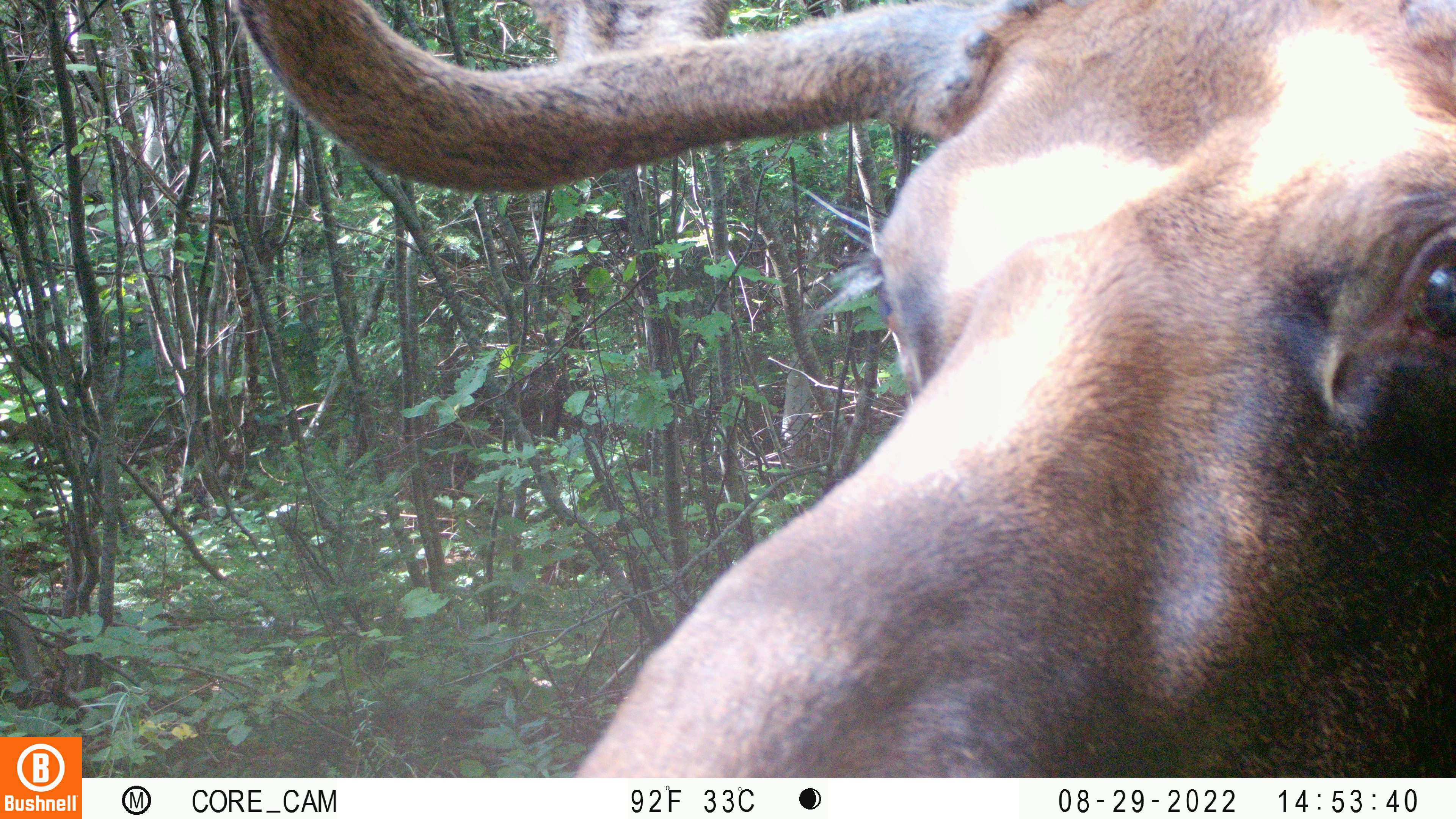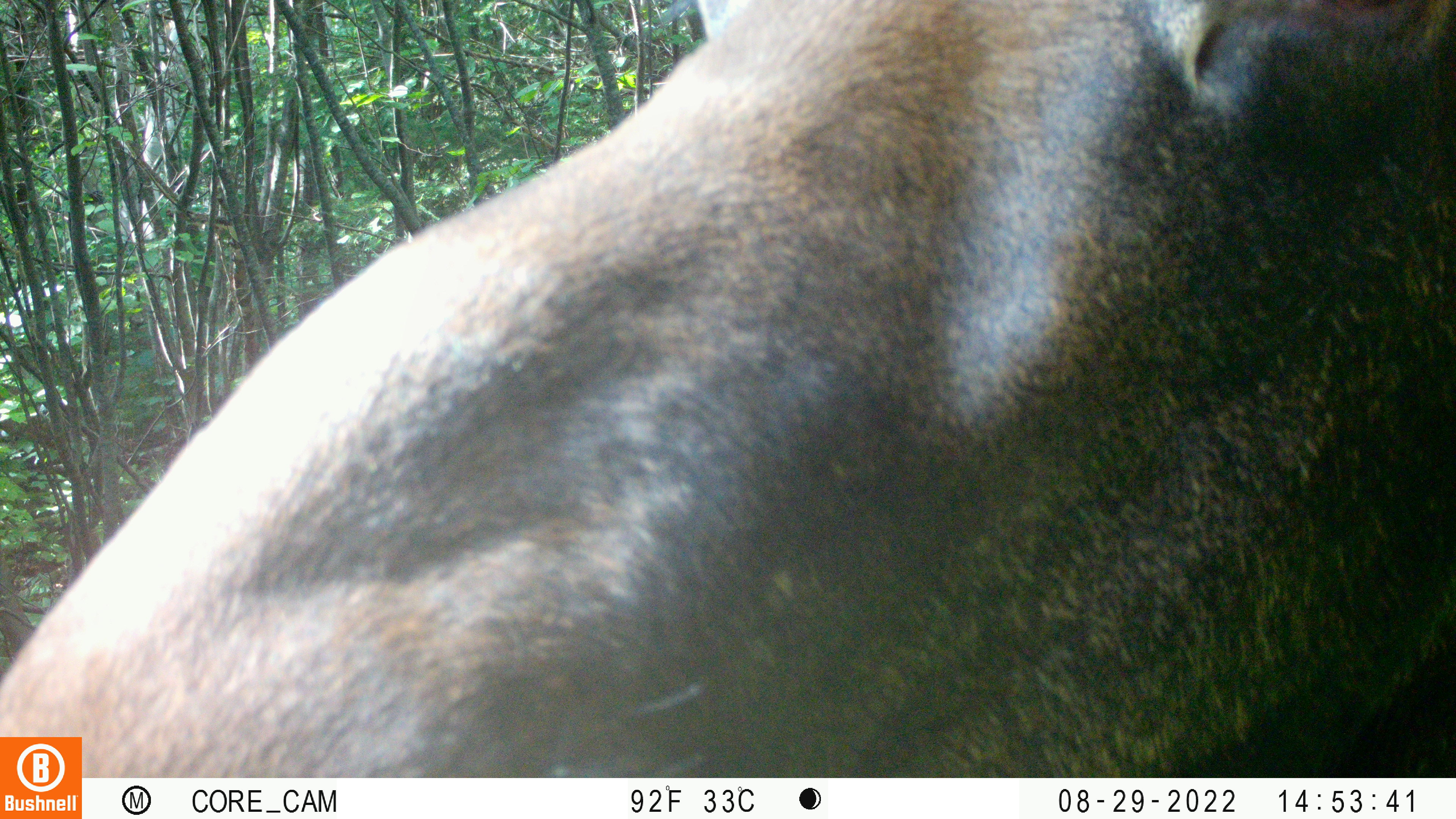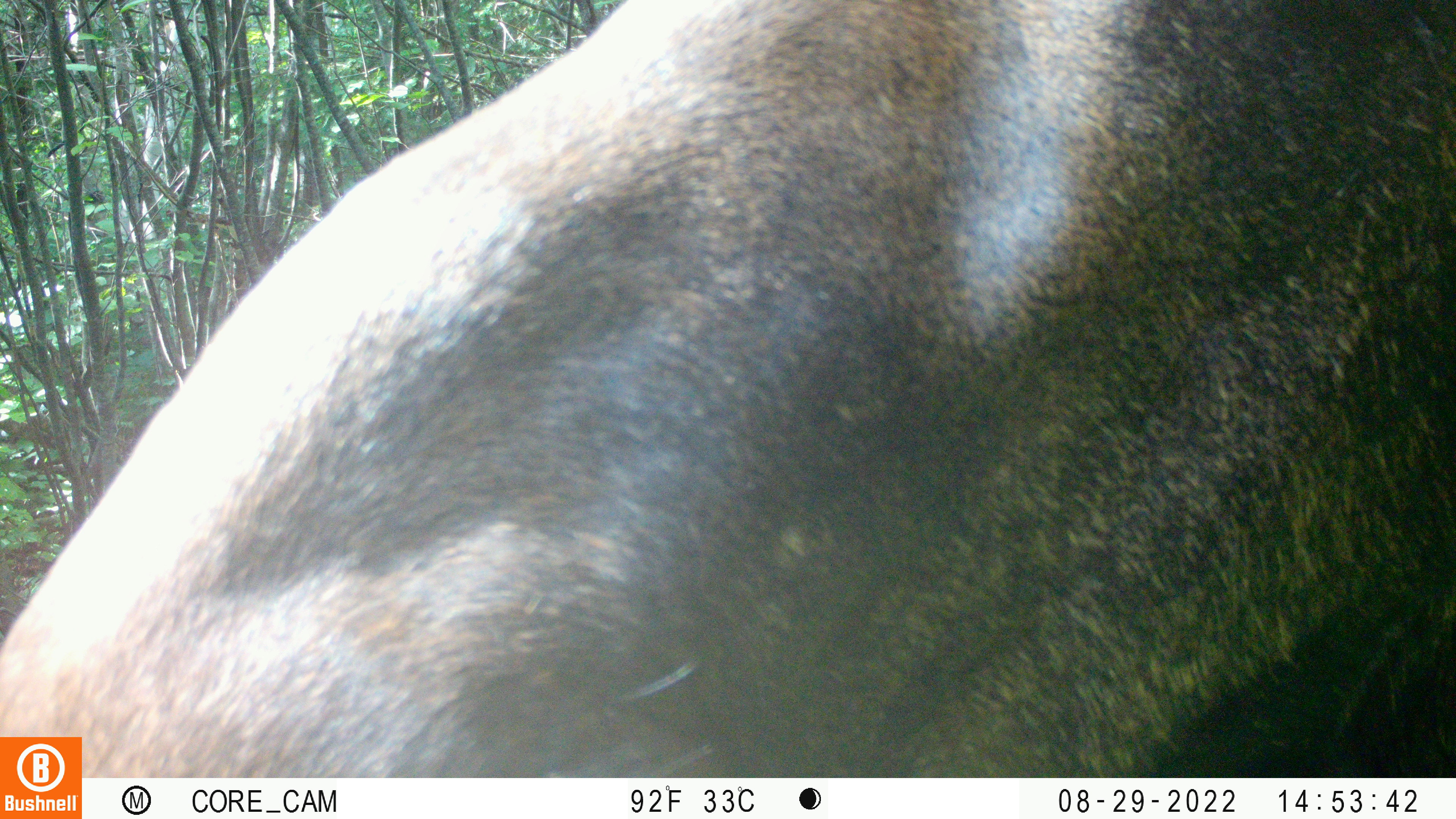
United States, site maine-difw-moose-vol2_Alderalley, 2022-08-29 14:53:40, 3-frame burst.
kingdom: Animalia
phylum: Chordata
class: Mammalia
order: Artiodactyla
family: Cervidae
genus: Alces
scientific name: Alces alces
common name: moose